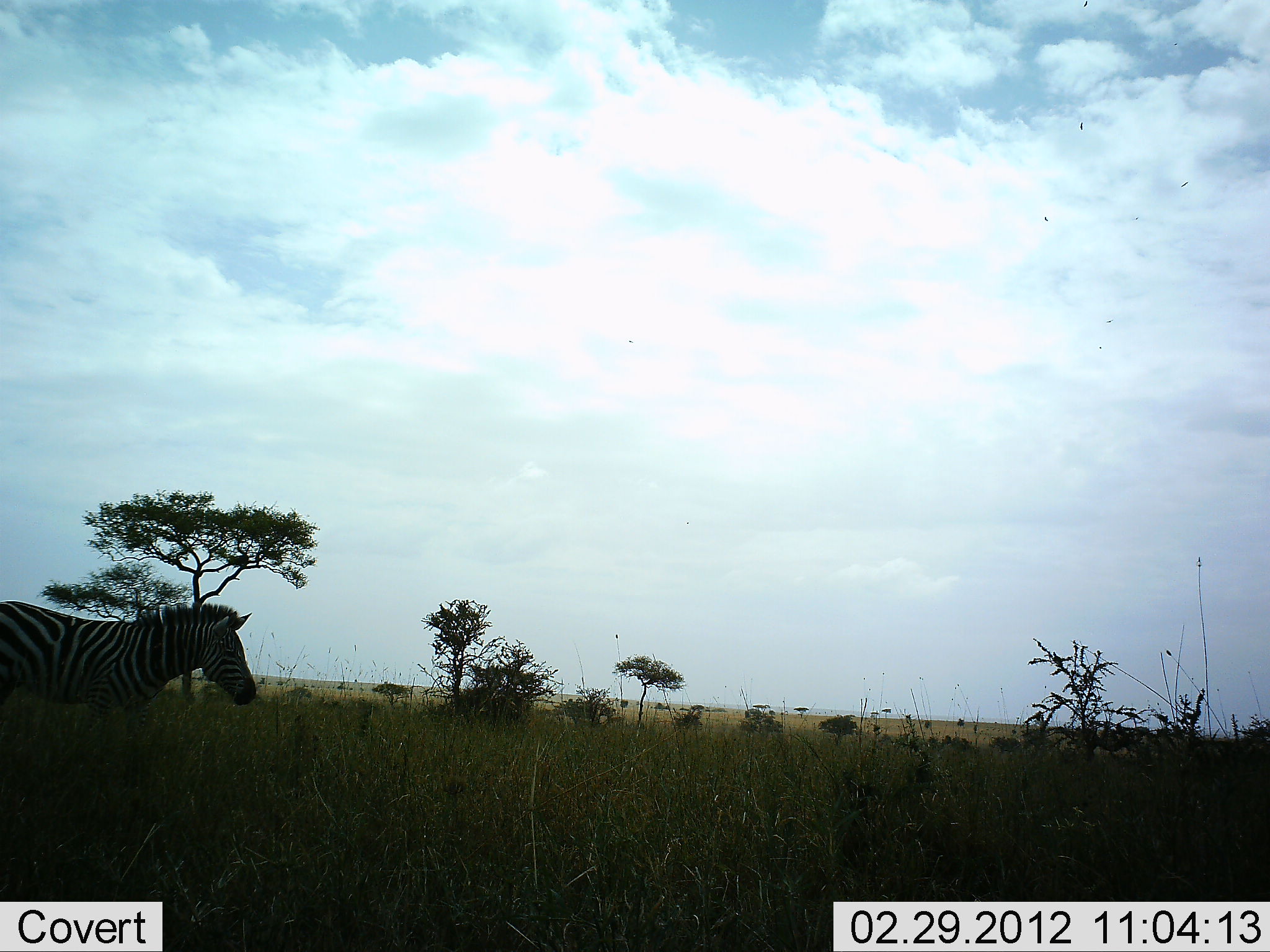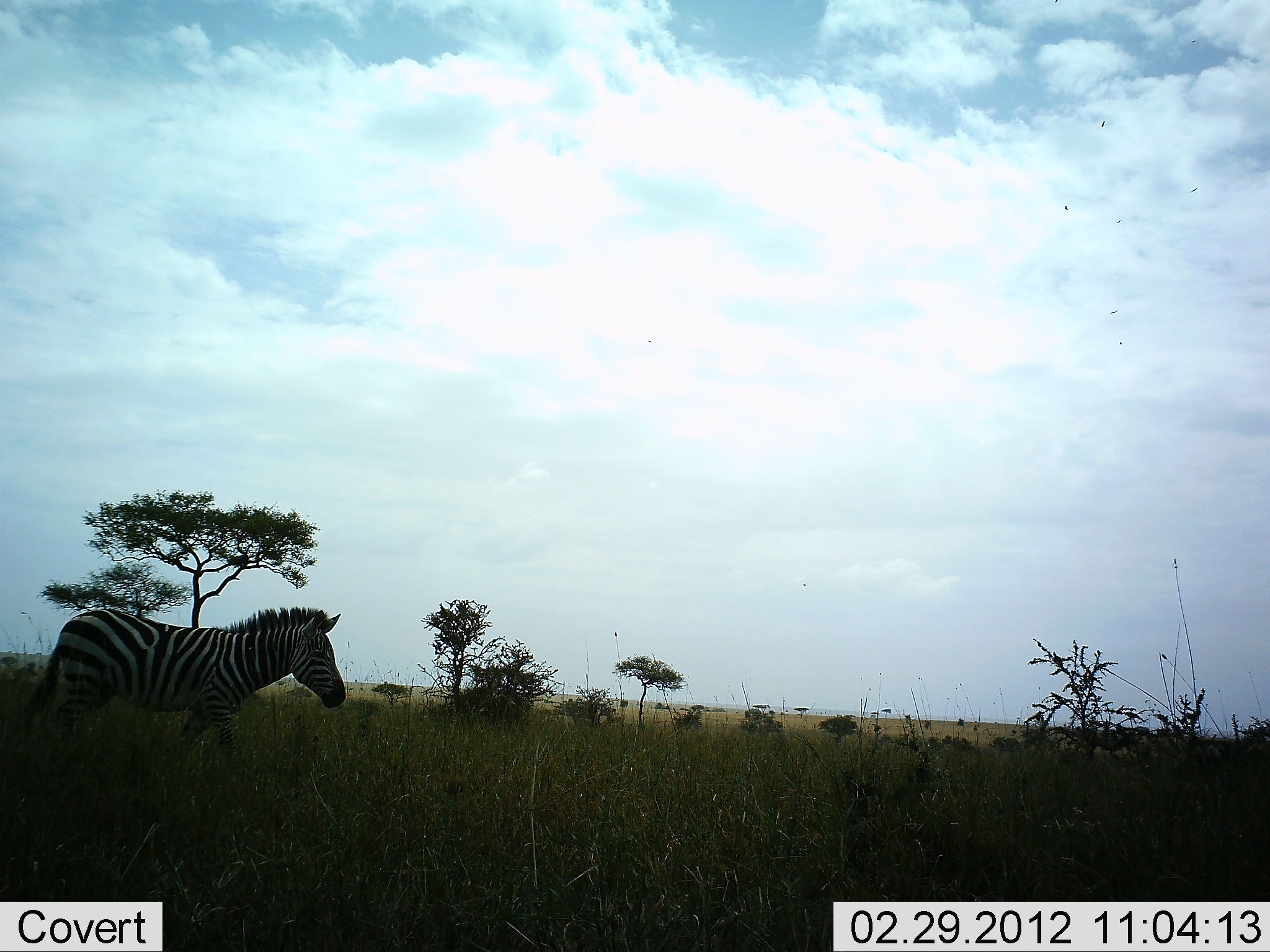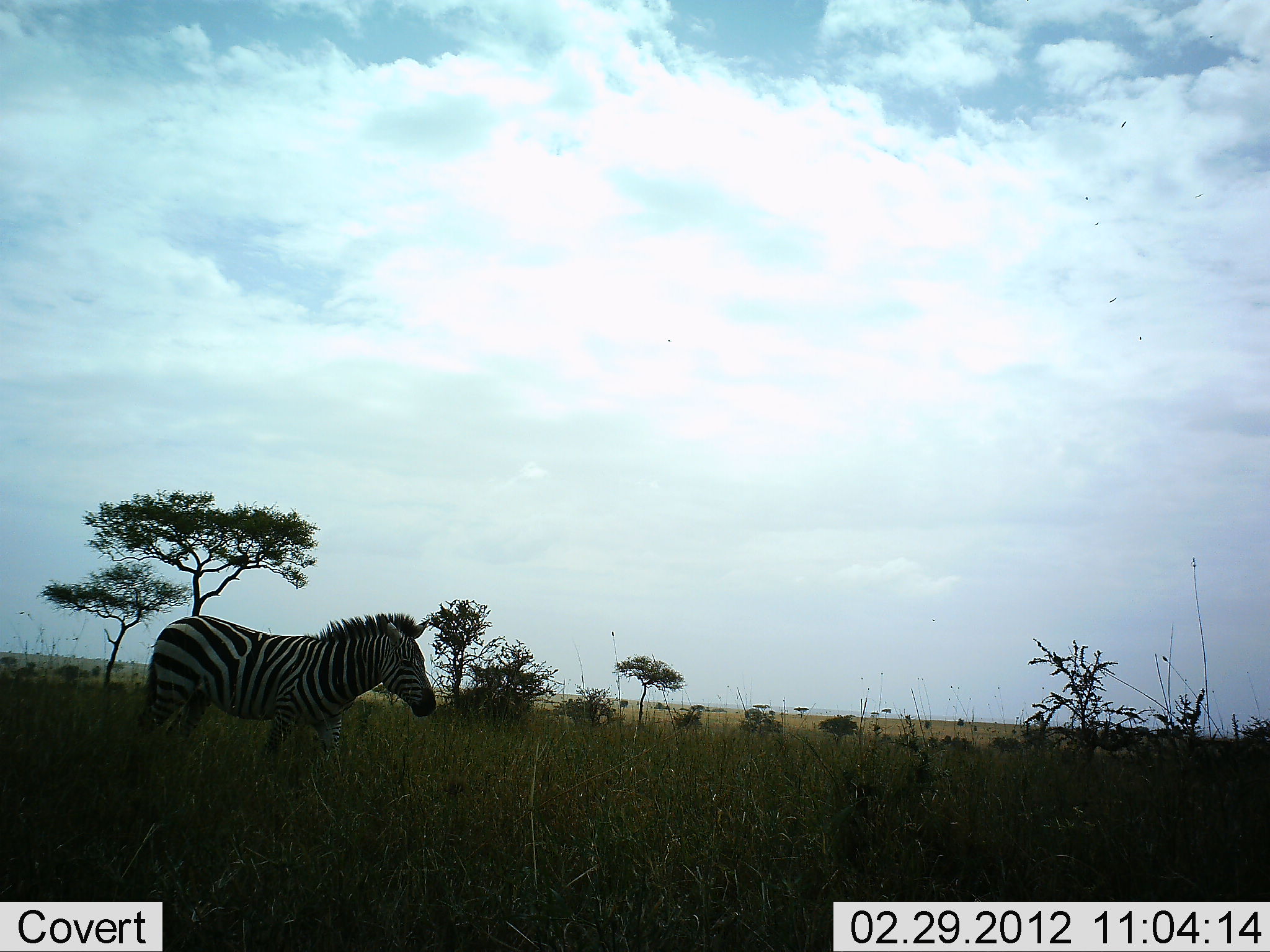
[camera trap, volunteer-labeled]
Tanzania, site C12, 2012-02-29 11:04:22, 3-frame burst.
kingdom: Animalia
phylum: Chordata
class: Mammalia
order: Perissodactyla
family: Equidae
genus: Equus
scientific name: Equus quagga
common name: plains zebra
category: zebra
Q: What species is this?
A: Zebra (plains zebra) (Equus quagga).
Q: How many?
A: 1.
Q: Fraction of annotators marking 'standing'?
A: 0%.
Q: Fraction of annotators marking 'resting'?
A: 0%.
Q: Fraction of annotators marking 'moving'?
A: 100%.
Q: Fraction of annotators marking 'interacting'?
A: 0%.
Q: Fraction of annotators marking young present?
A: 0%.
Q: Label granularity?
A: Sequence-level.